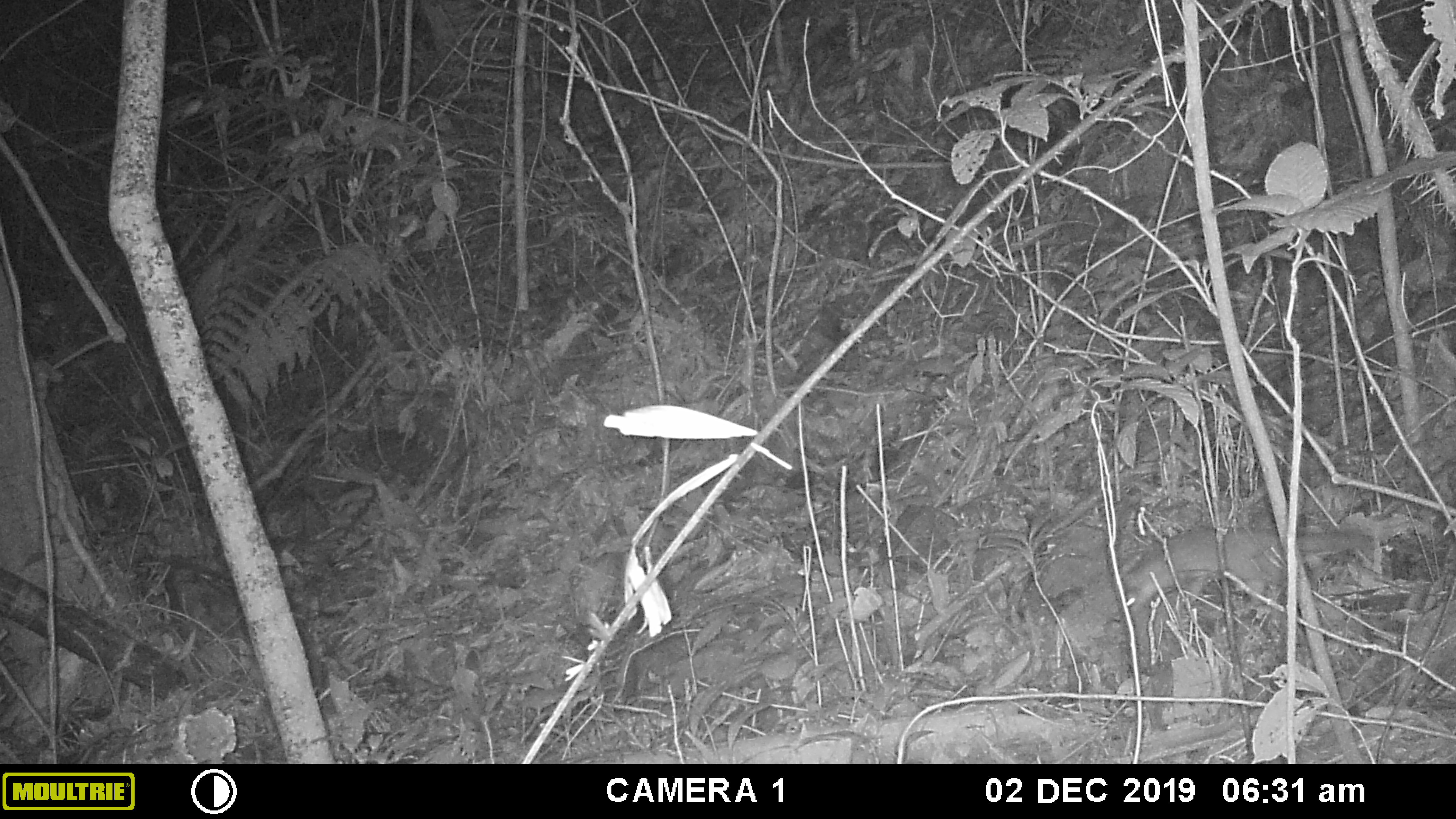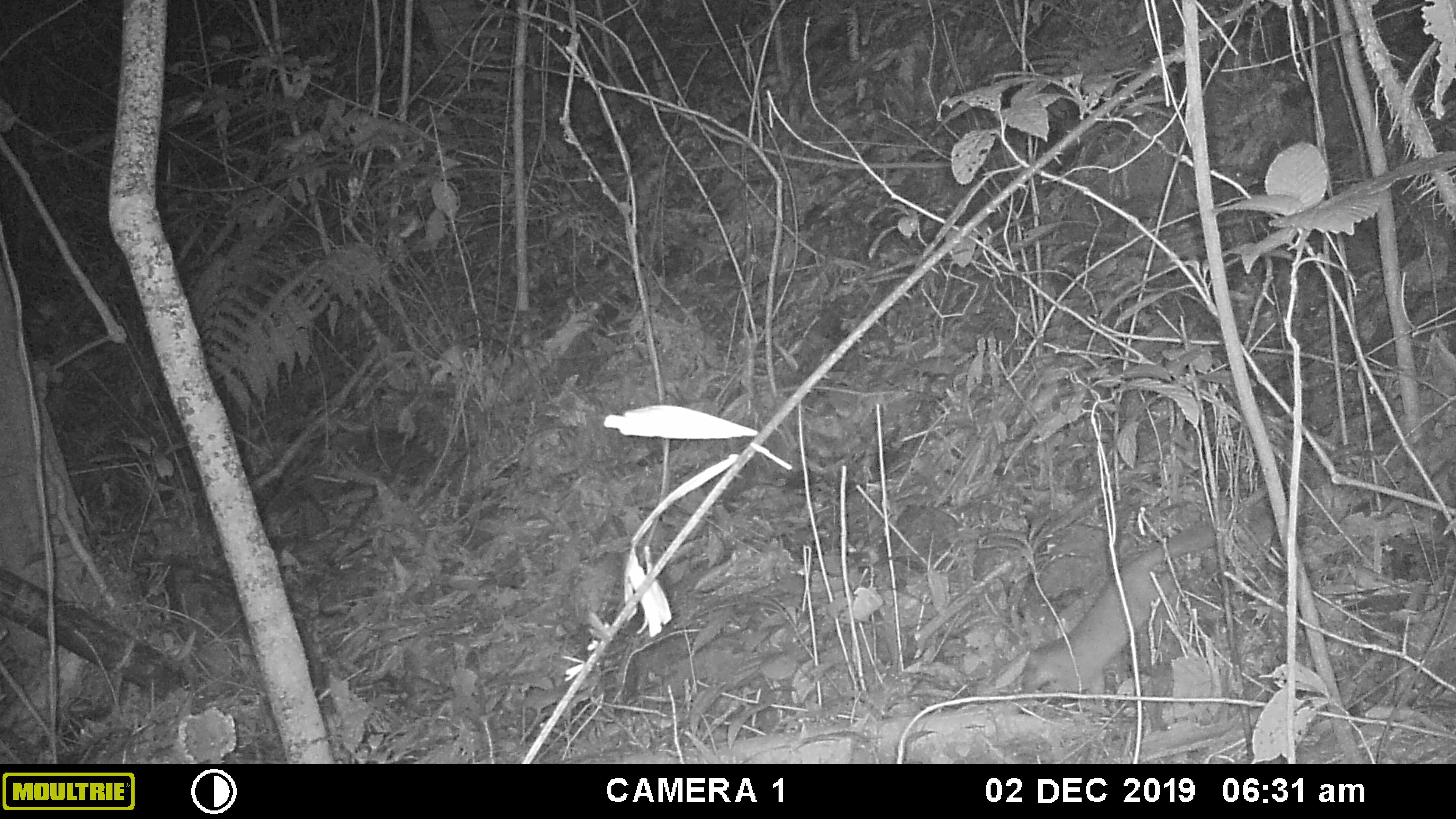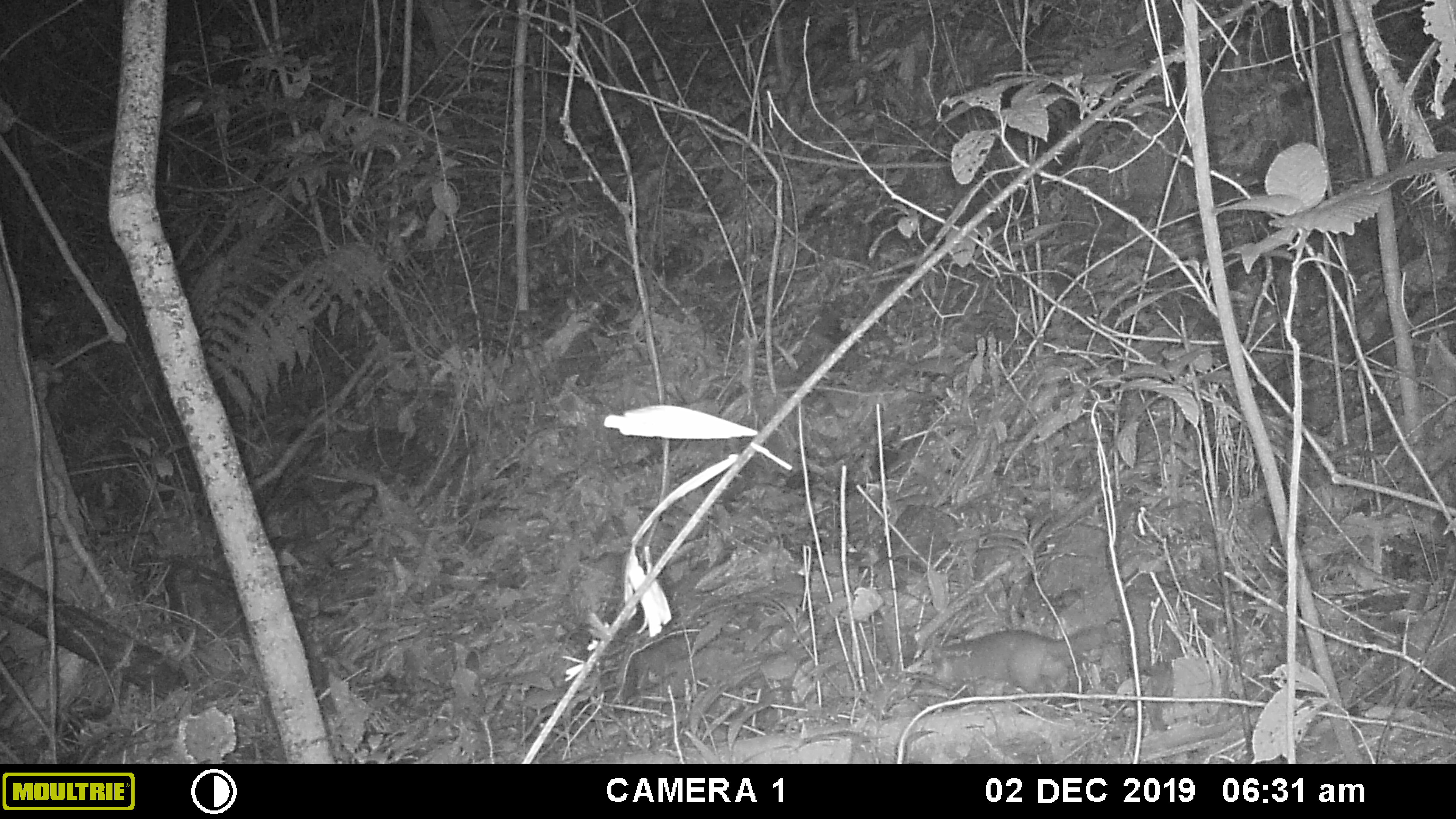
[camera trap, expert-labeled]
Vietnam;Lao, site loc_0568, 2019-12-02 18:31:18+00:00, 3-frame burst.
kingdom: Animalia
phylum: Chordata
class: Mammalia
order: Carnivora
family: Mustelidae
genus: Melogale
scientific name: Melogale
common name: ferret badger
Ferret badger (Melogale). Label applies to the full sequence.